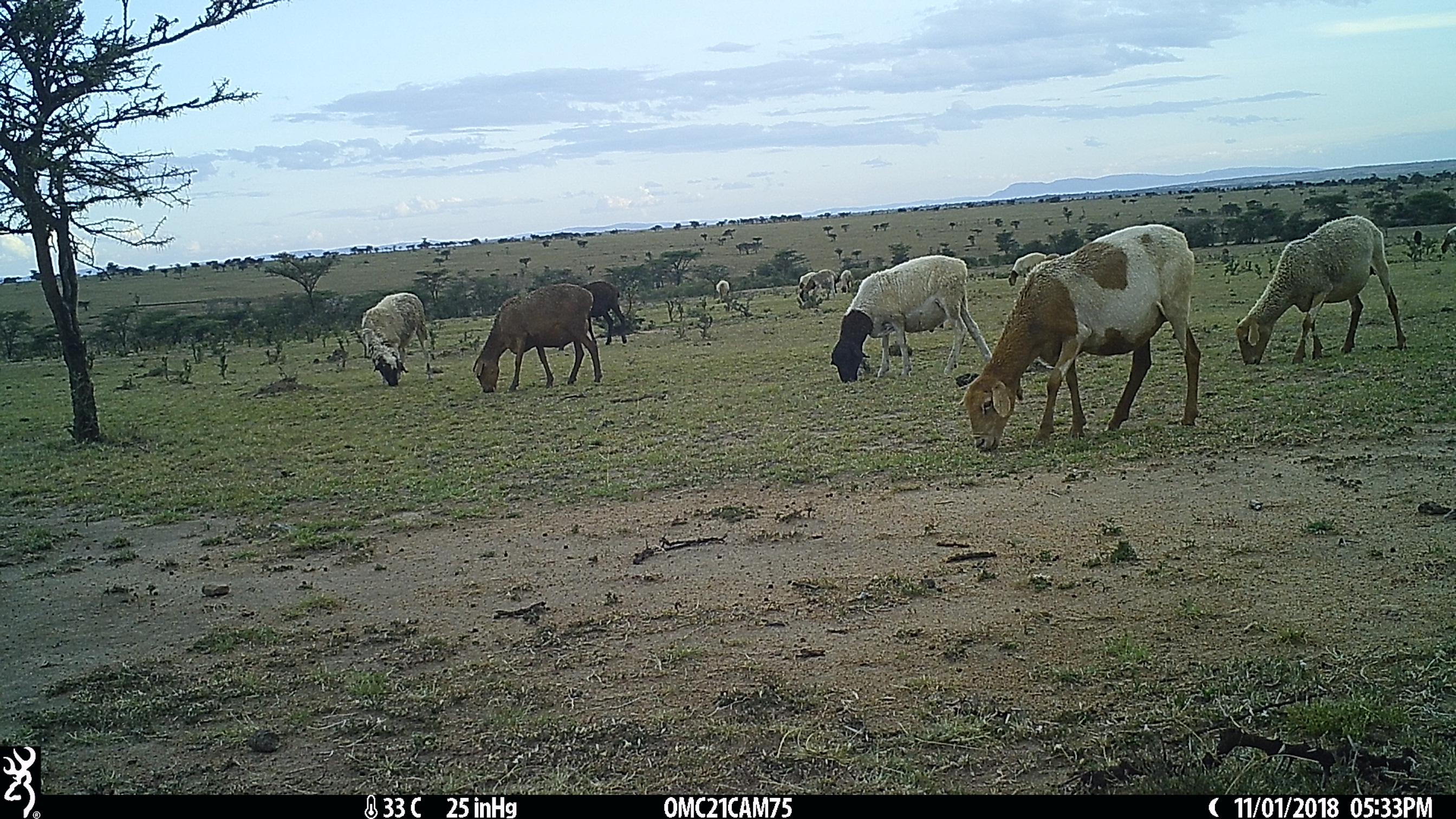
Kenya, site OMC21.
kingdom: Animalia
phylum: Chordata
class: Mammalia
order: Artiodactyla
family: Bovidae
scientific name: Bovidae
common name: sheep or goat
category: shoat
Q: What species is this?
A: Shoat (sheep or goat) (Bovidae).